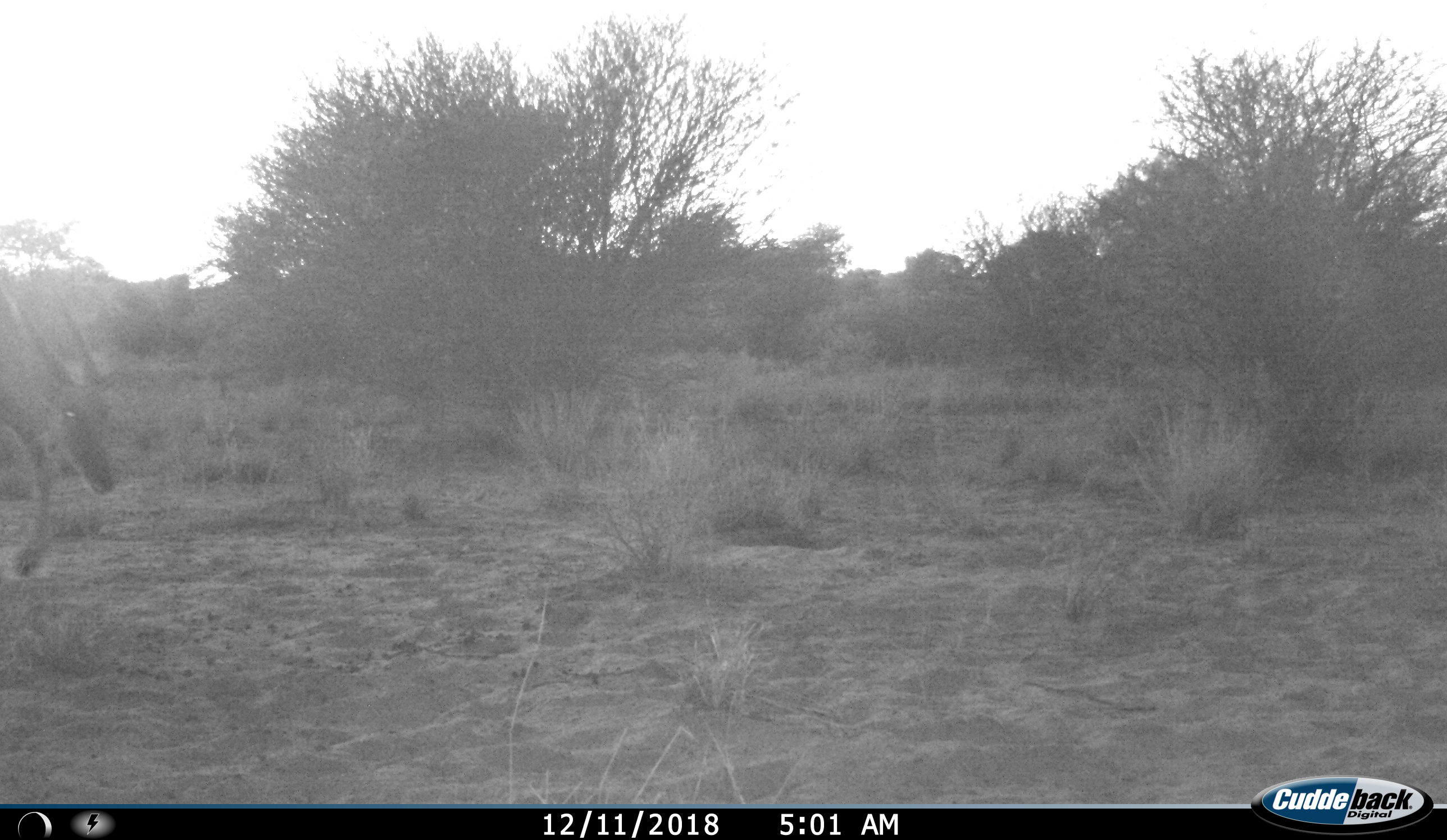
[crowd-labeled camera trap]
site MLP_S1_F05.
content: unidentified animal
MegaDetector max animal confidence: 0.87